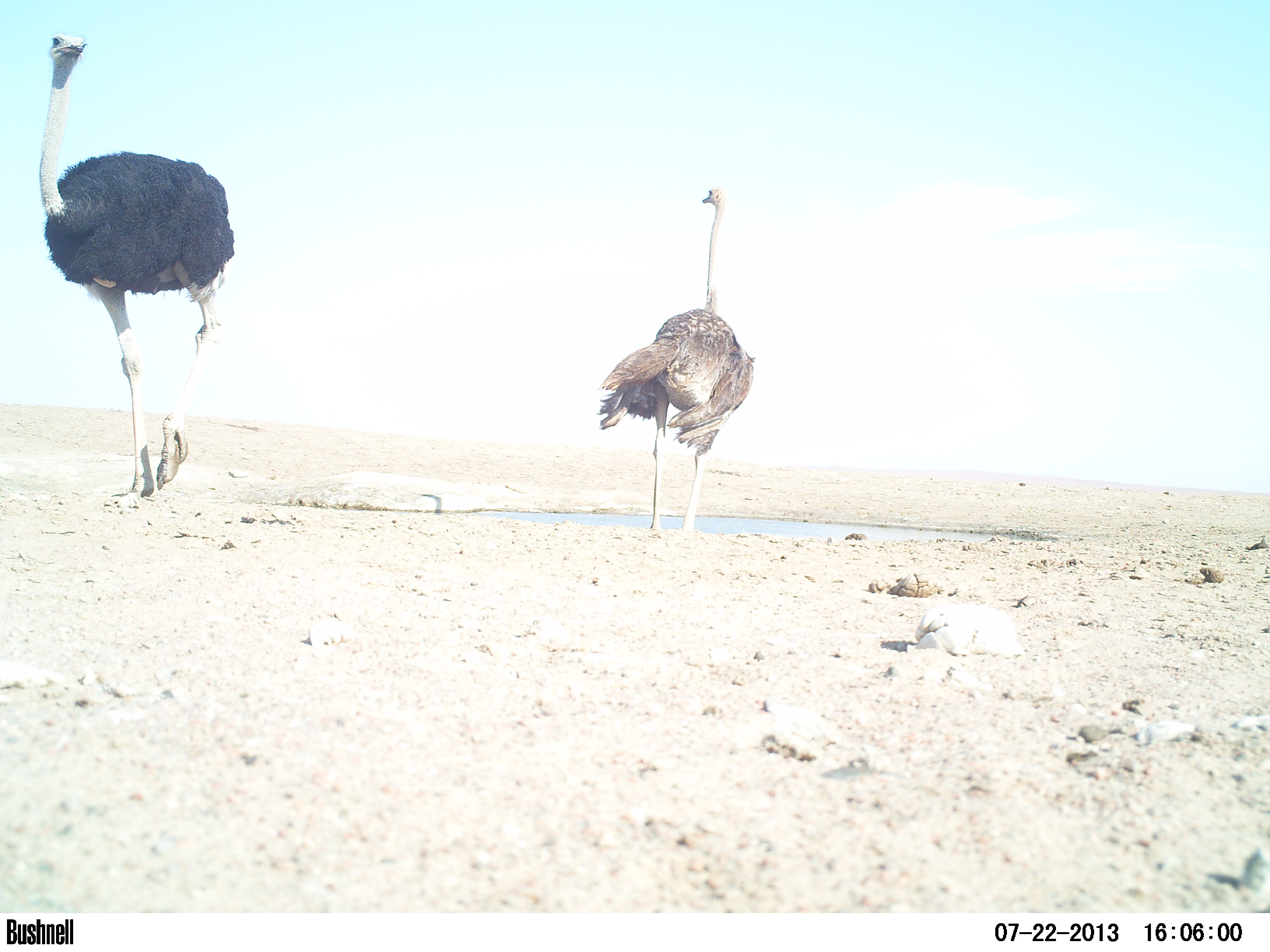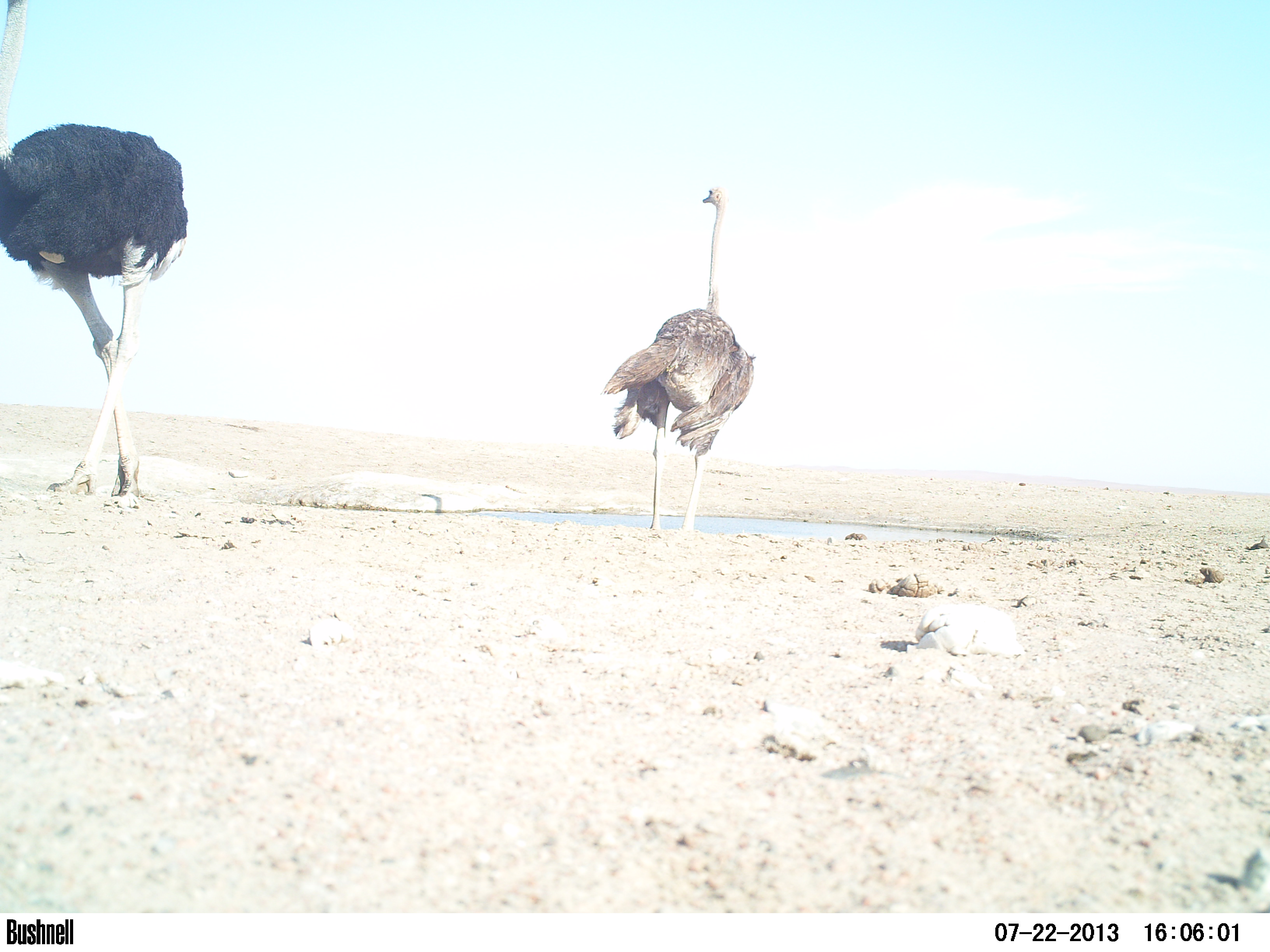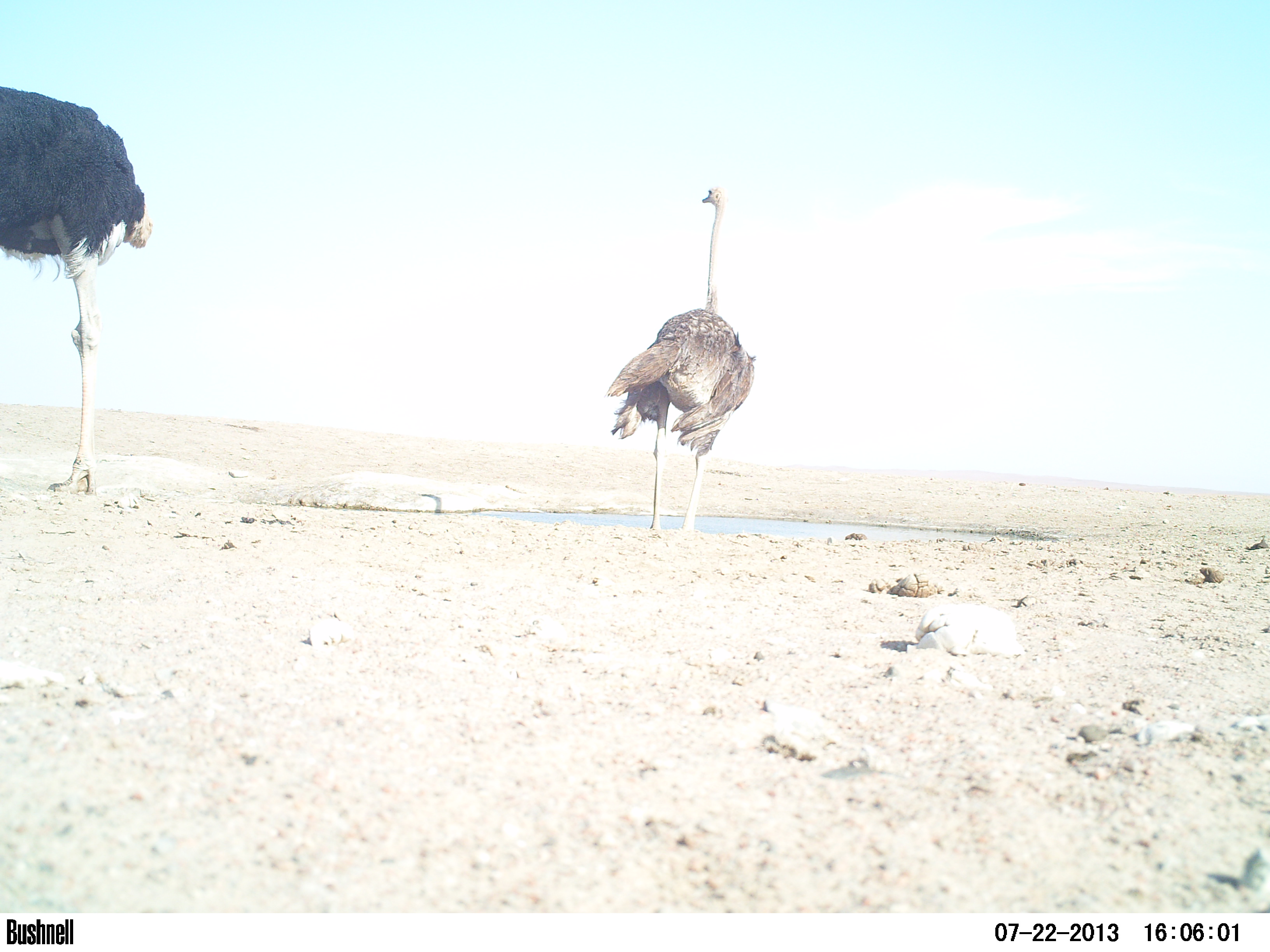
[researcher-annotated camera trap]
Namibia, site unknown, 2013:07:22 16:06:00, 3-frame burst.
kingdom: Animalia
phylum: Chordata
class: Aves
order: Struthioniformes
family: Struthionidae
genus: Struthio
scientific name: Struthio camelus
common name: common ostrich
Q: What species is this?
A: Struthio camelus (common ostrich).